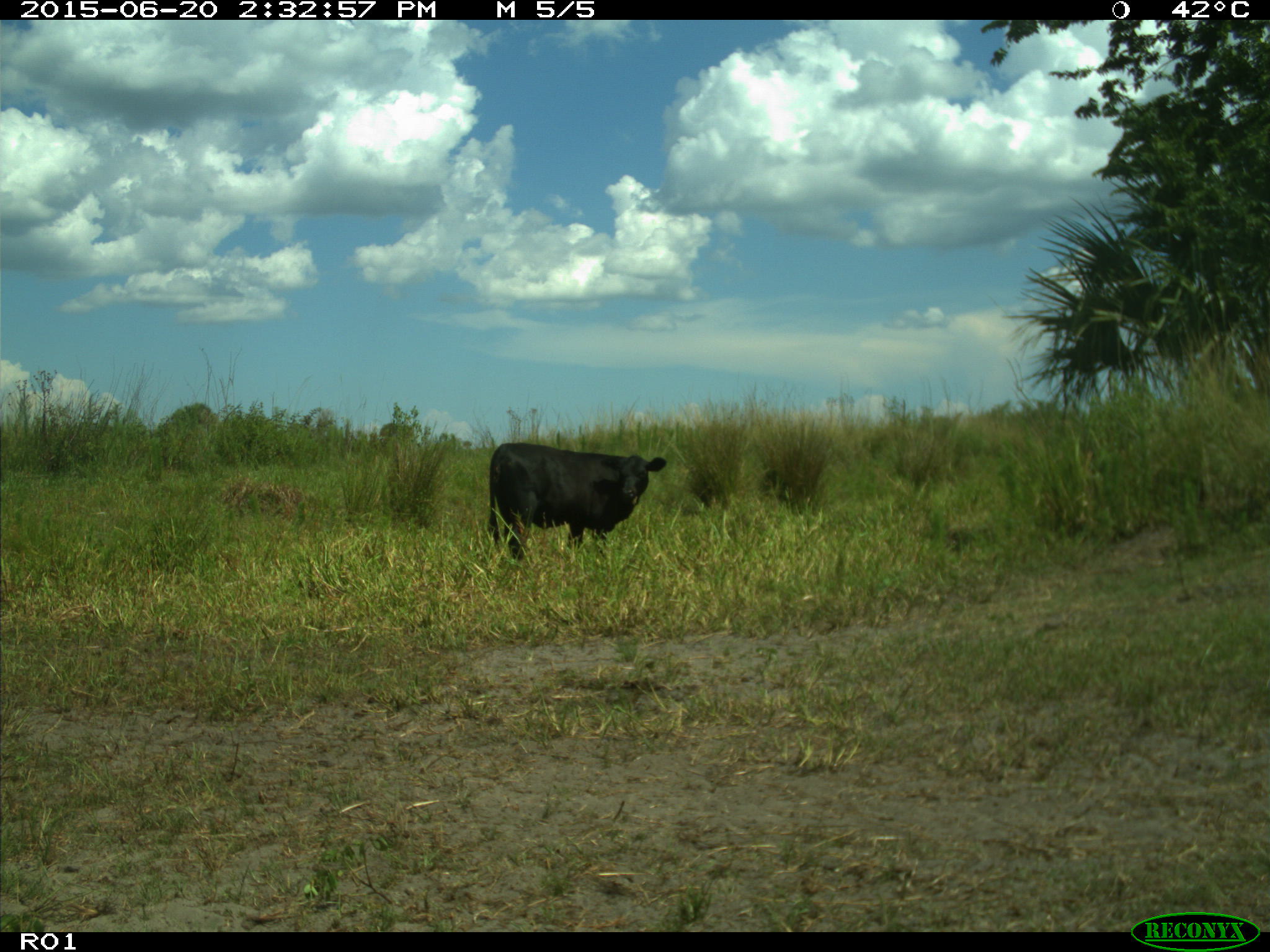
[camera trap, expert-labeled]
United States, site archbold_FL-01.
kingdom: Animalia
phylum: Chordata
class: Mammalia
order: Artiodactyla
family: Bovidae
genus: Bos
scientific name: Bos taurus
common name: domestic cow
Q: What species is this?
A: Bos taurus (domestic cow).